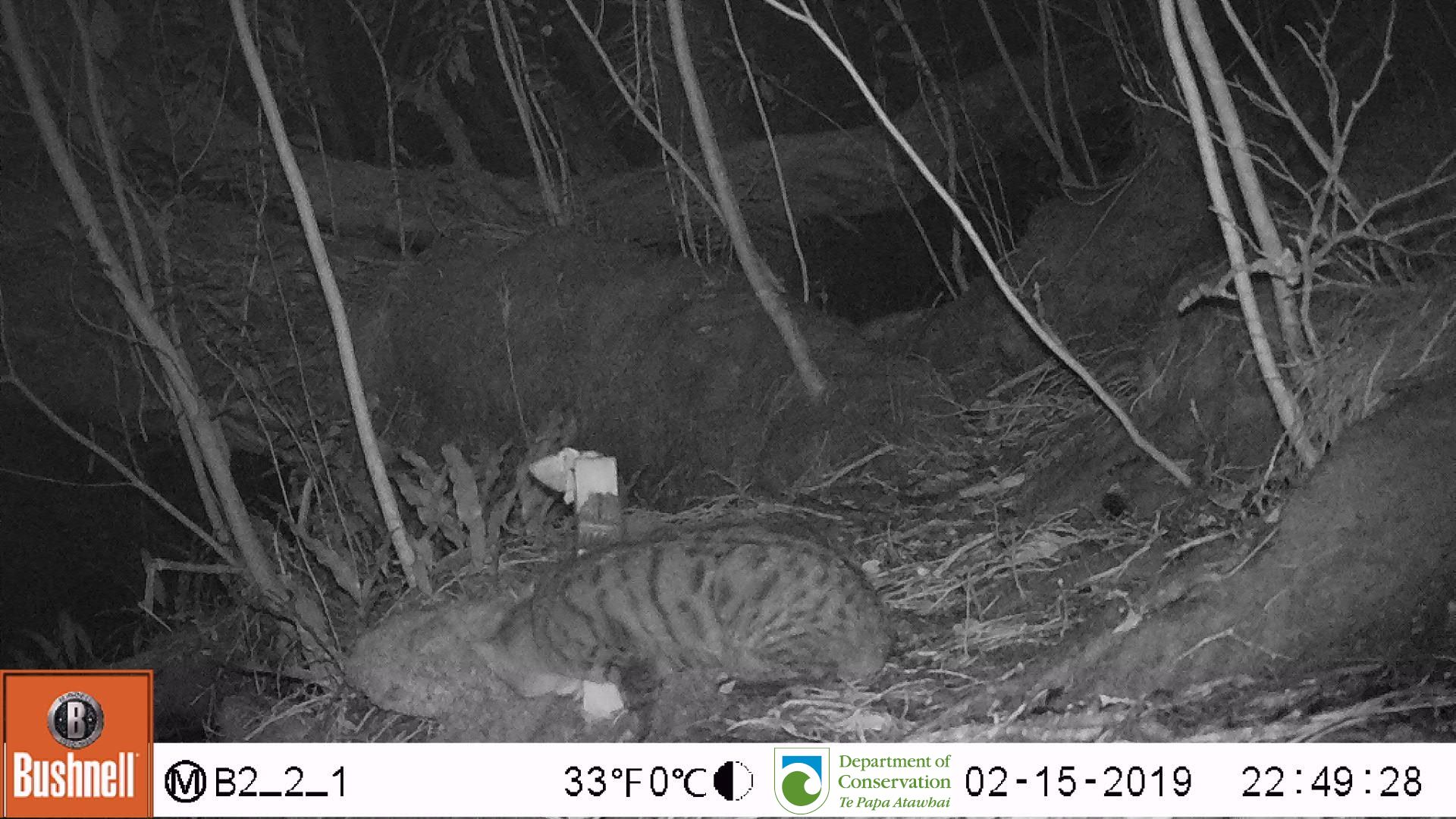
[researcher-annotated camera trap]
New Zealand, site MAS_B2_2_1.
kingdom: Animalia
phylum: Chordata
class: Mammalia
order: Carnivora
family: Felidae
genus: Felis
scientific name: Felis catus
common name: domestic cat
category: cat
Cat (domestic cat) (Felis catus).